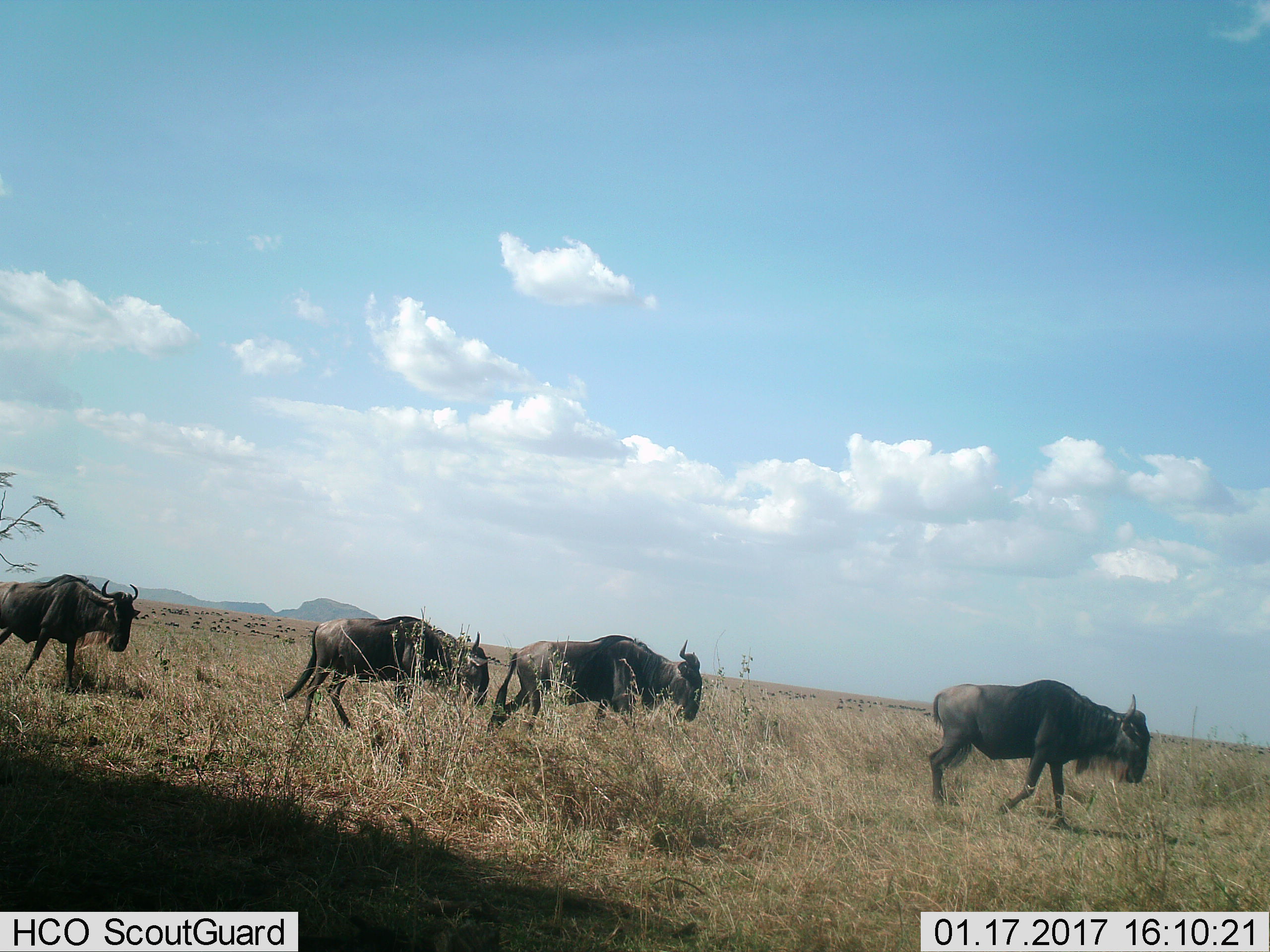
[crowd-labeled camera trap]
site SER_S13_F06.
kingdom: Animalia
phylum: Chordata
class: Mammalia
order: Artiodactyla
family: Bovidae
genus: Connochaetes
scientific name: Connochaetes taurinus taurinus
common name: blue wildebeest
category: wildebeestblue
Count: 4.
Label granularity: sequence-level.